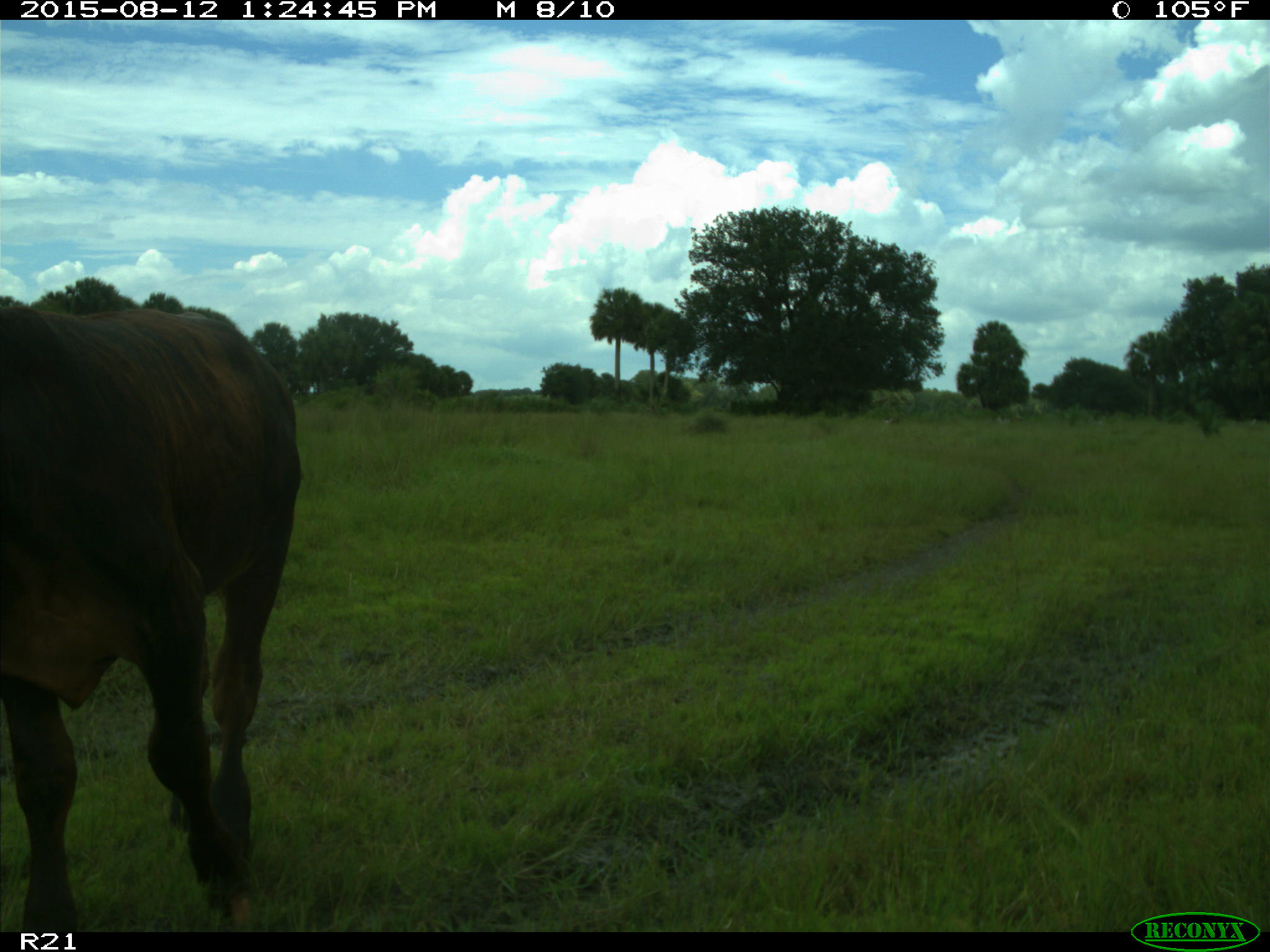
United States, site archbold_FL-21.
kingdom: Animalia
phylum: Chordata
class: Mammalia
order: Artiodactyla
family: Bovidae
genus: Bos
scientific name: Bos taurus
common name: domestic cow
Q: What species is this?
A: Bos taurus (domestic cow).